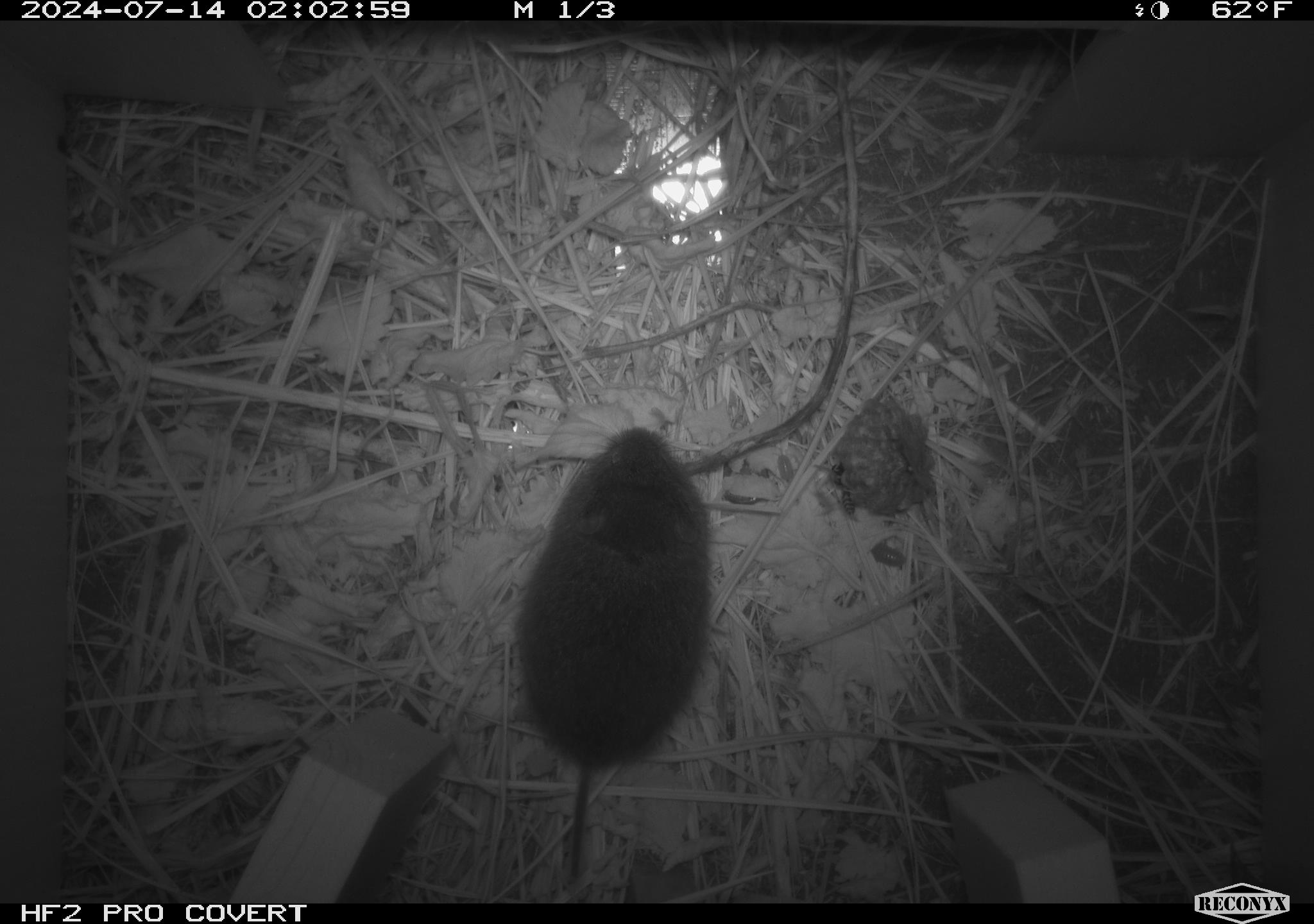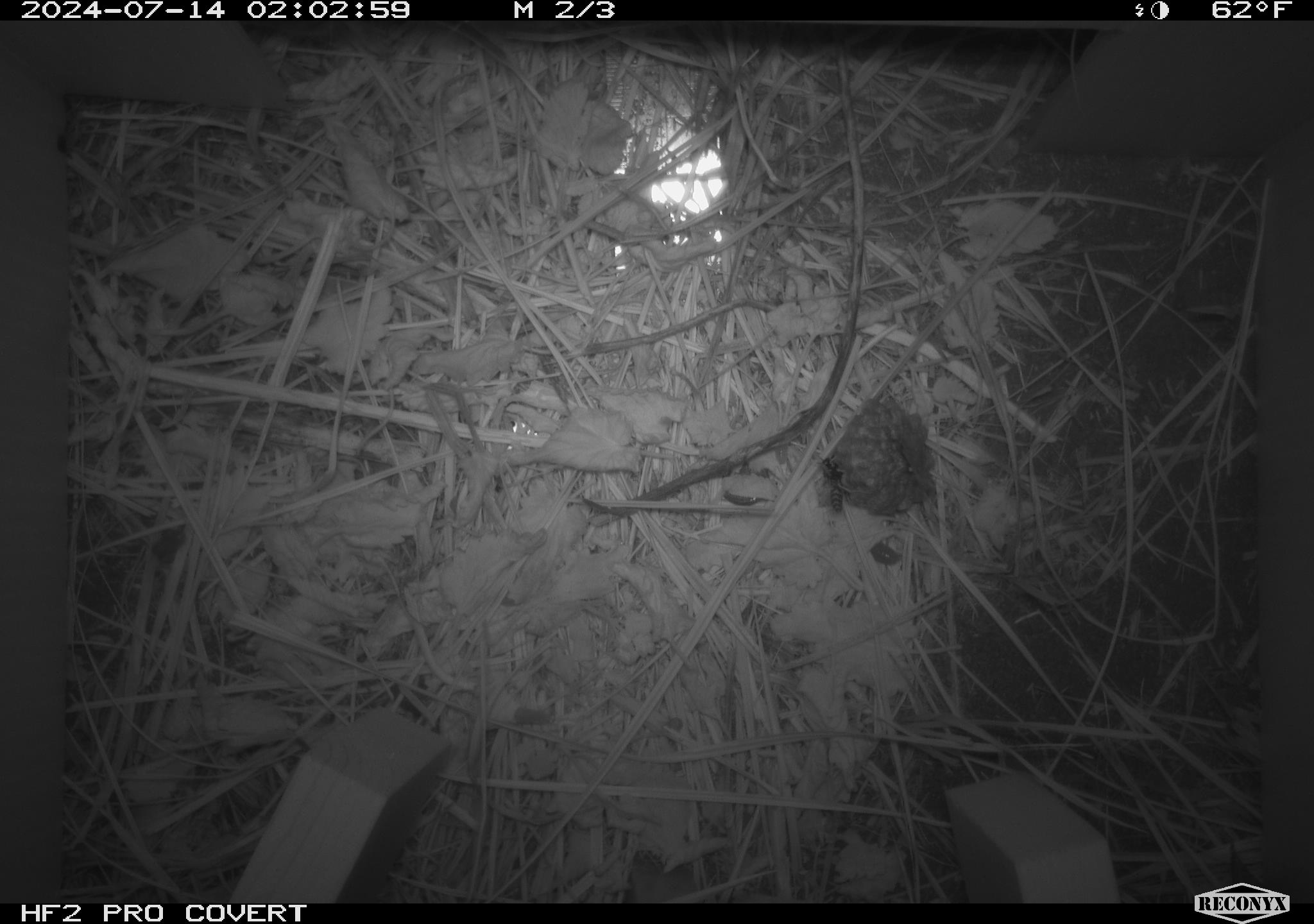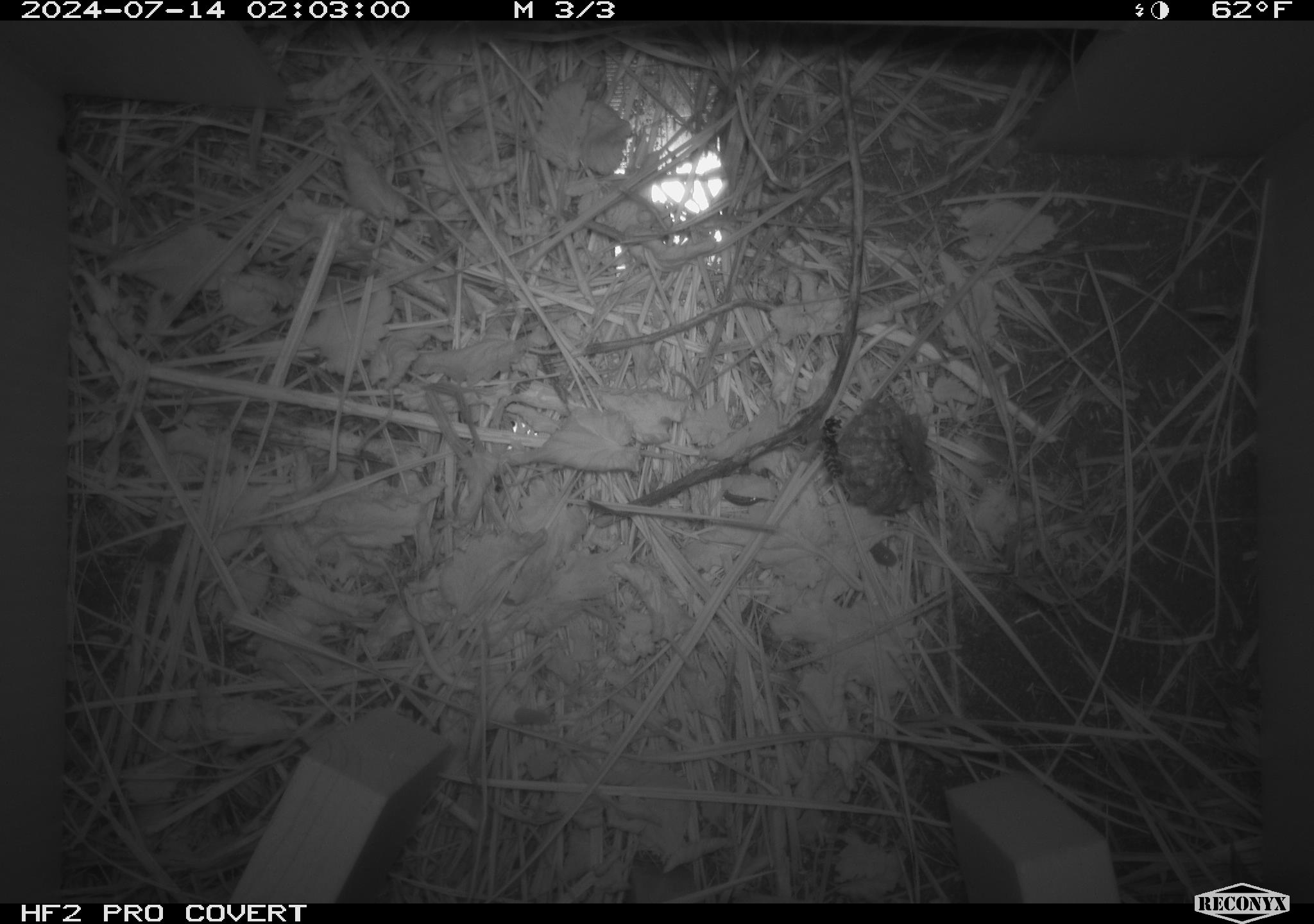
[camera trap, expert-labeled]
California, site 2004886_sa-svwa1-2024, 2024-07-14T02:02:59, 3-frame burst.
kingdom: Animalia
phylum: Arthropoda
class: Insecta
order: Hymenoptera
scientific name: Hymenoptera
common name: ants, bees, wasps, and sawflies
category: hymenoptera order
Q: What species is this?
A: Hymenoptera order (ants, bees, wasps, and sawflies) (Hymenoptera).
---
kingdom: Animalia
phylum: Chordata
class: Mammalia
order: Rodentia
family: Cricetidae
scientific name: Arvicolinae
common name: voles, lemmings, and muskrats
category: arvicolinae subfamily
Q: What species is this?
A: Arvicolinae subfamily (voles, lemmings, and muskrats) (Arvicolinae).